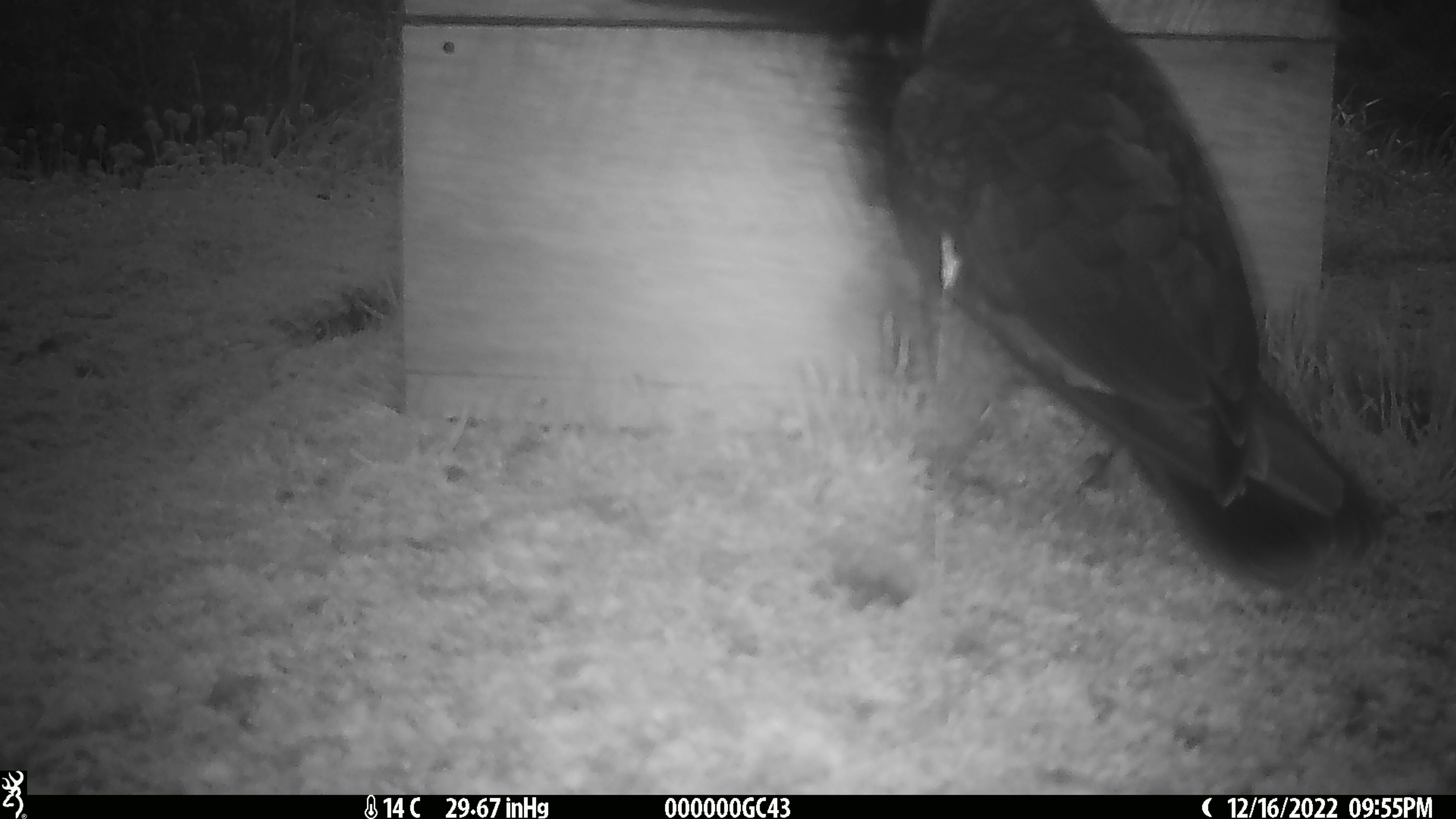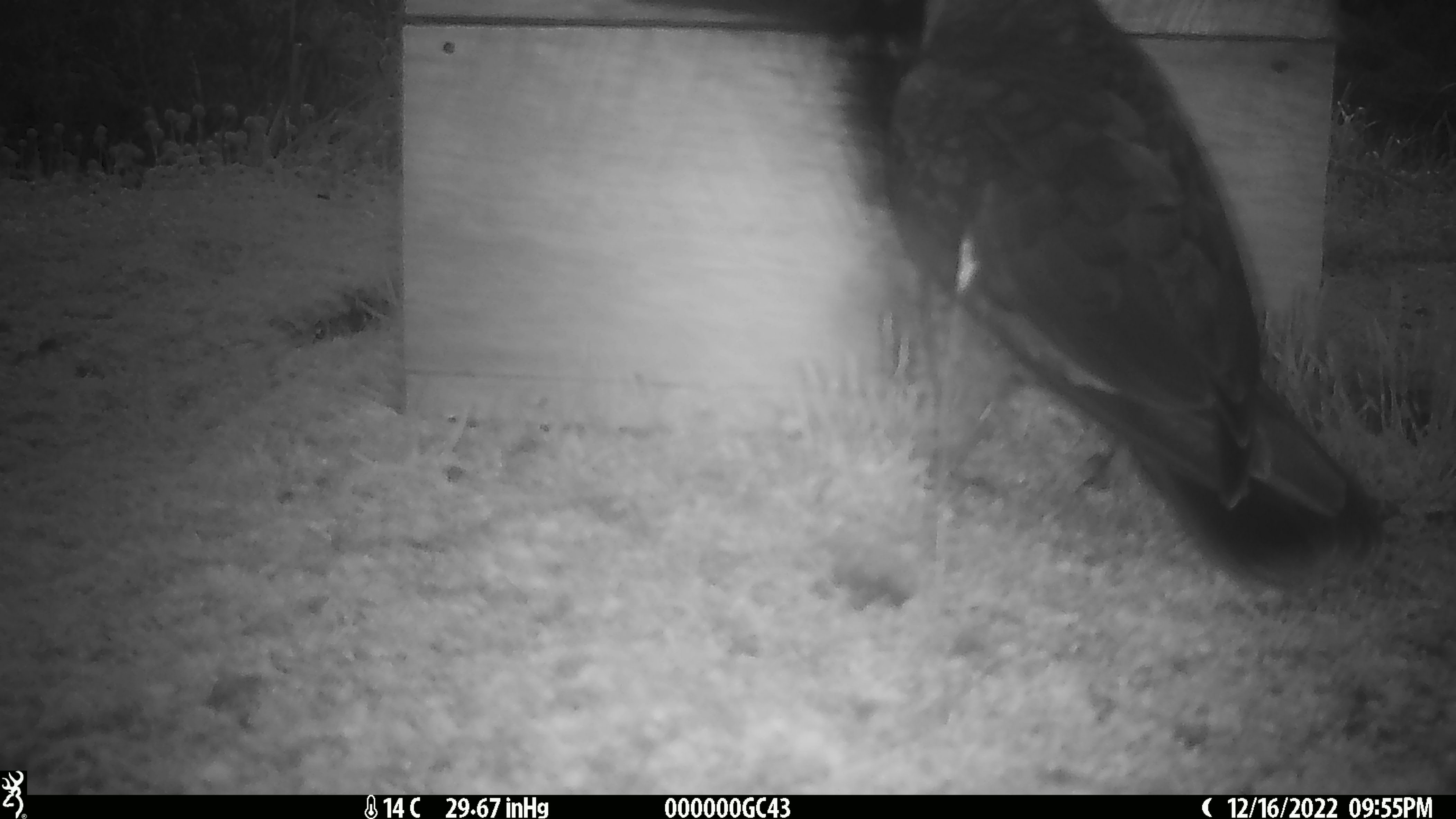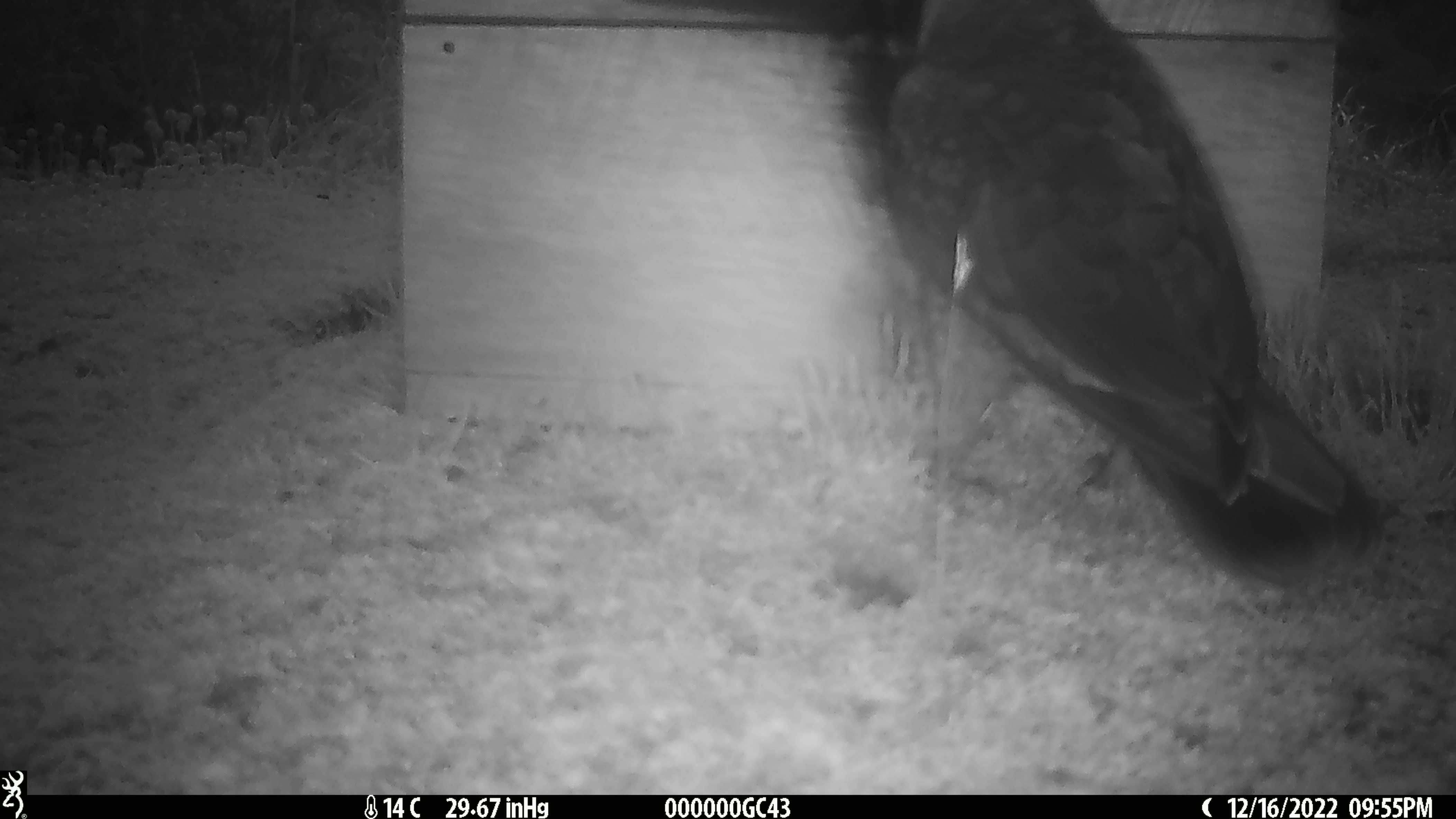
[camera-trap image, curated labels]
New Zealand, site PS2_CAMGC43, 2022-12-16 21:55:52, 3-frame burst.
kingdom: Animalia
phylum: Chordata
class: Aves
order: Psittaciformes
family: Strigopidae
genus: Nestor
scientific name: Nestor notabilis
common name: kea